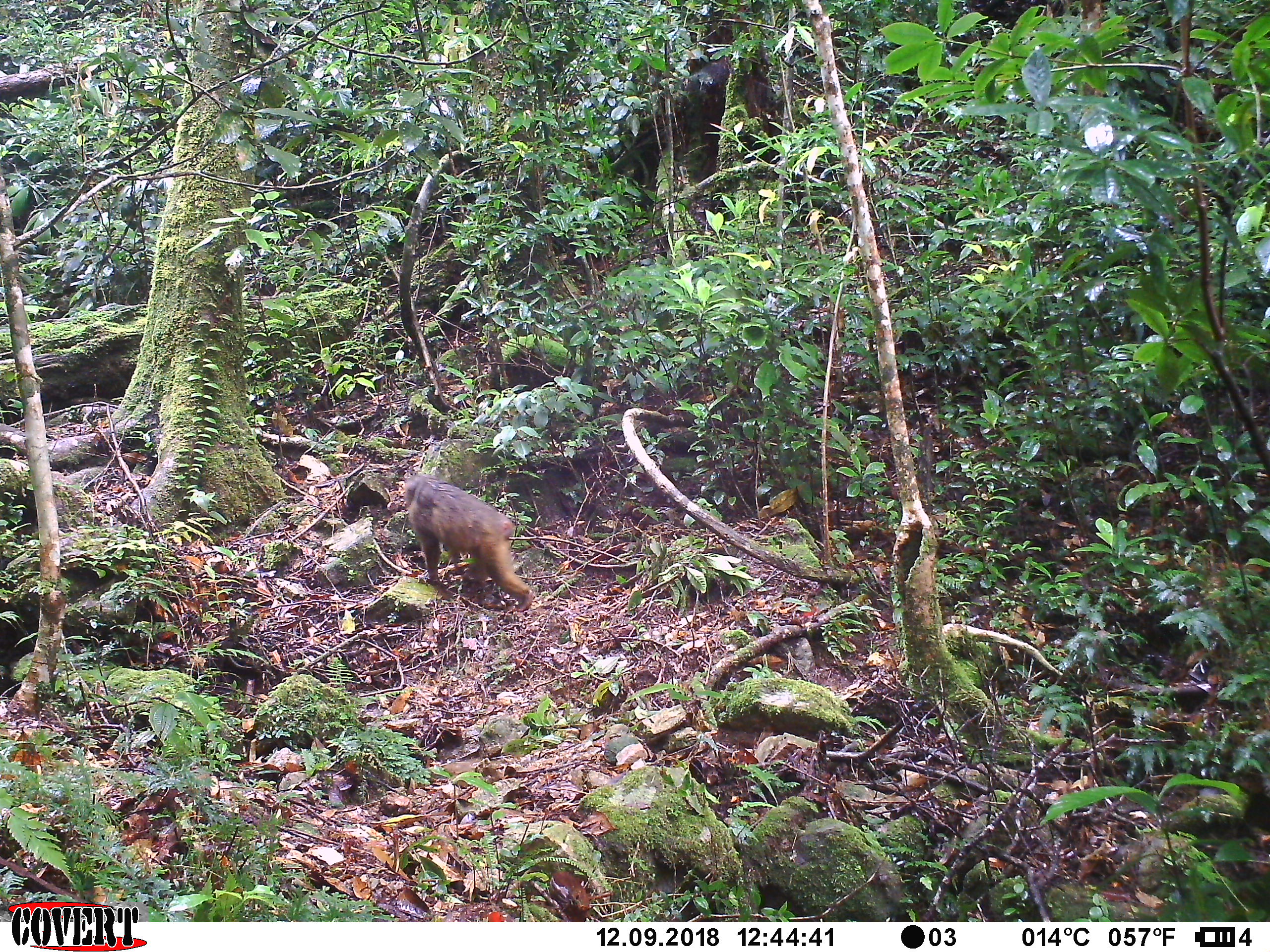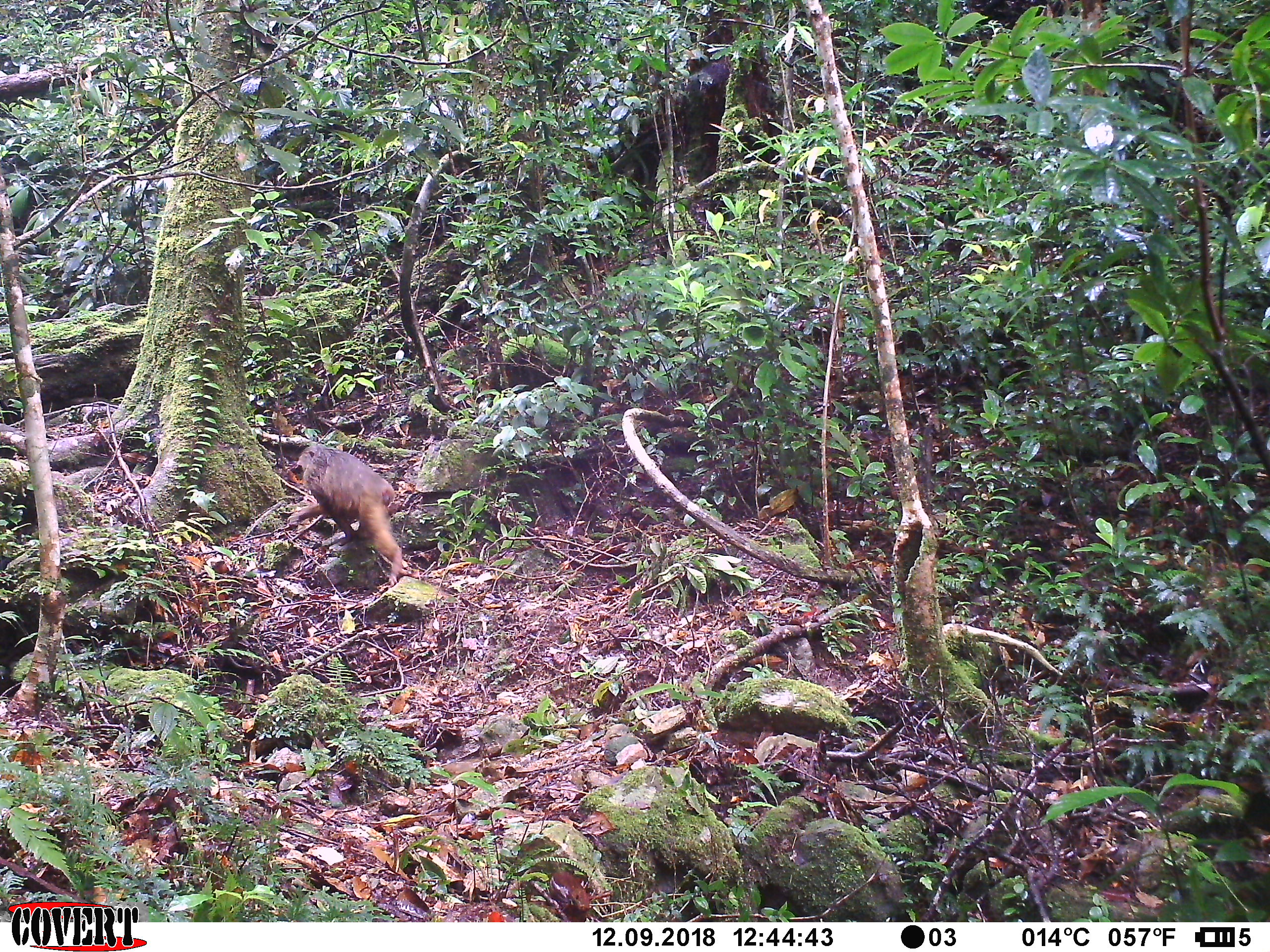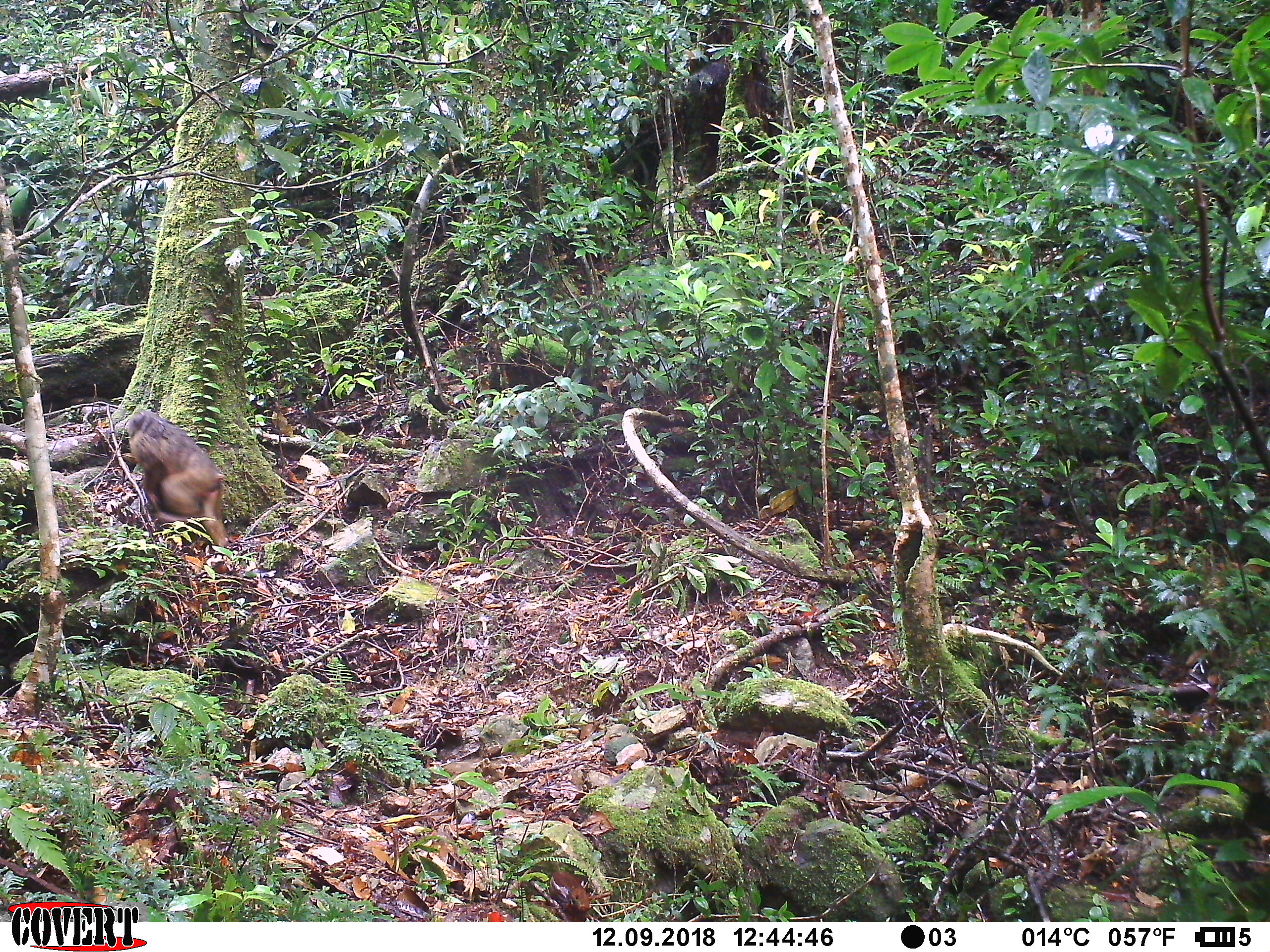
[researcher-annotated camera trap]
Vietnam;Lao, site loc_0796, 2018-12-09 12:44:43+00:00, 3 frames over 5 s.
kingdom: Animalia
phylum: Chordata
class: Mammalia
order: Primates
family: Cercopithecidae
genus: Macaca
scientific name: Macaca arctoides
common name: stump-tailed macaque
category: stump tailed macaque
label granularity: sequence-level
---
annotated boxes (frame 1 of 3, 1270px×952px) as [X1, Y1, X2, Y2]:
stump tailed macaque: [404, 474, 533, 612]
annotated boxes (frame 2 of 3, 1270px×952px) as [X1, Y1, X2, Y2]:
stump tailed macaque: [287, 446, 402, 587]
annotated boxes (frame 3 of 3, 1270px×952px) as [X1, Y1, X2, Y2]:
stump tailed macaque: [128, 410, 228, 549]